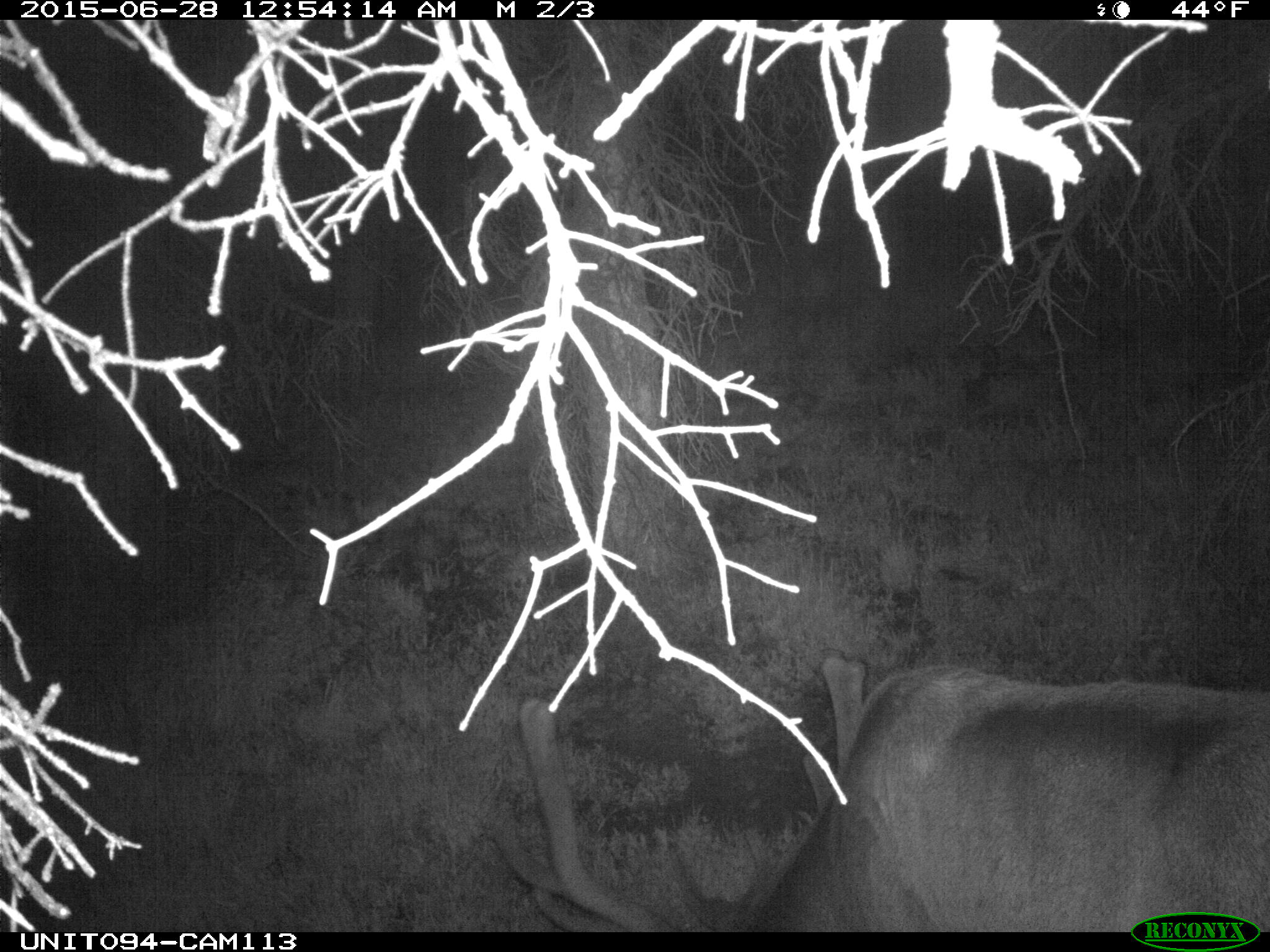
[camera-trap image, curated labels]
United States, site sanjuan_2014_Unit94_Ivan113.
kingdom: Animalia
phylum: Chordata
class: Mammalia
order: Artiodactyla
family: Cervidae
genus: Cervus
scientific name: Cervus elaphus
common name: red deer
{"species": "Cervus elaphus (red deer)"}